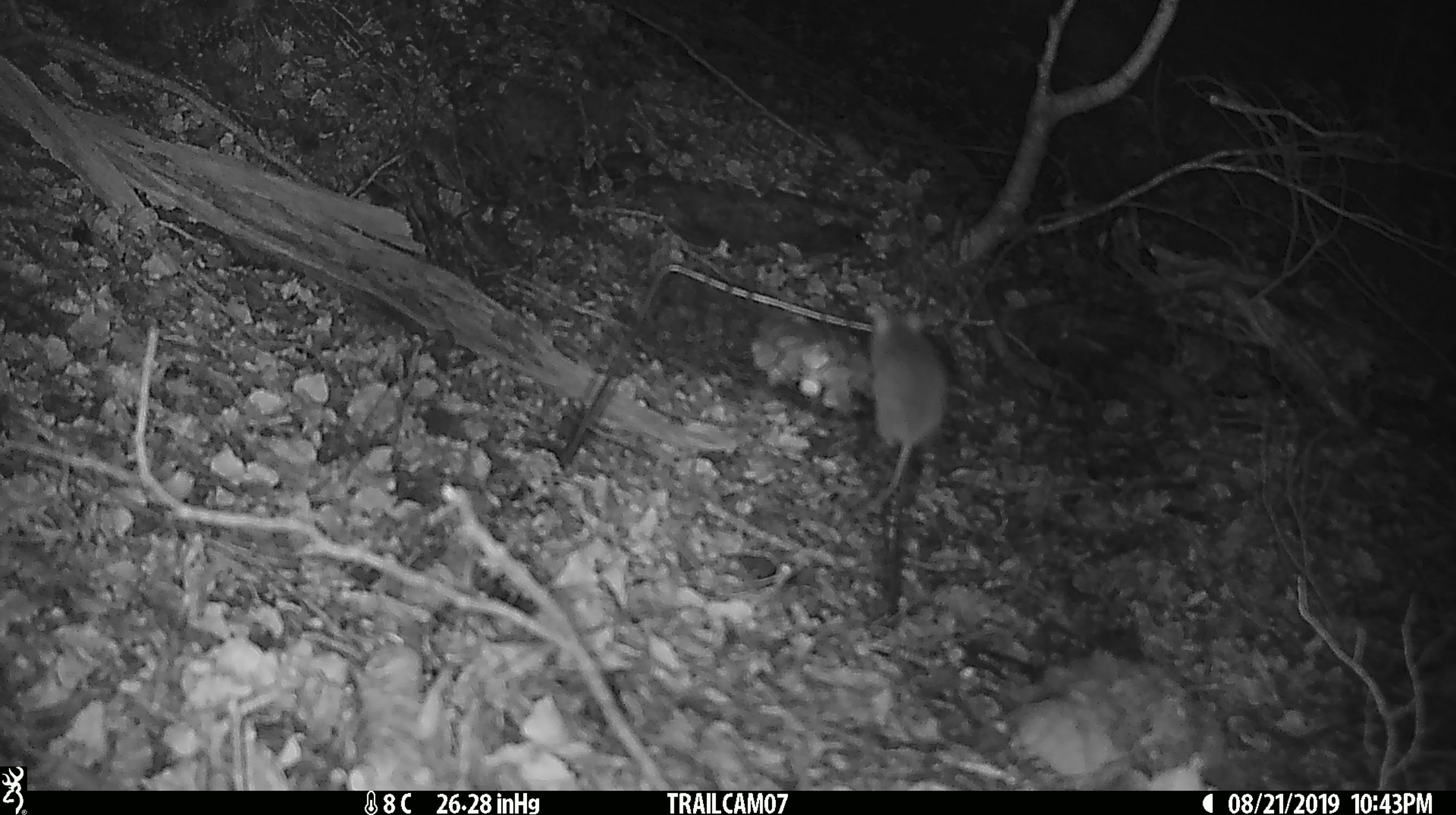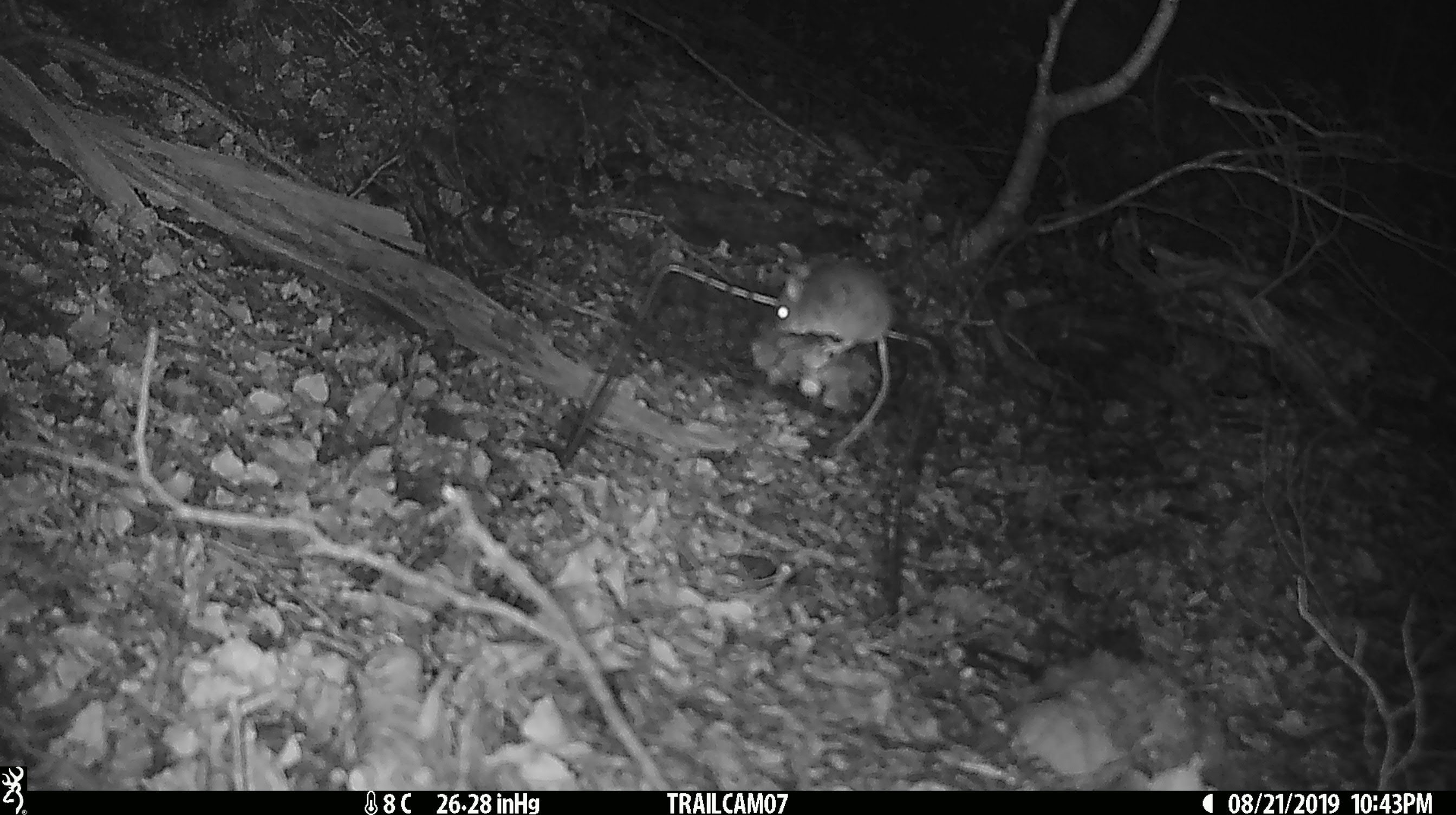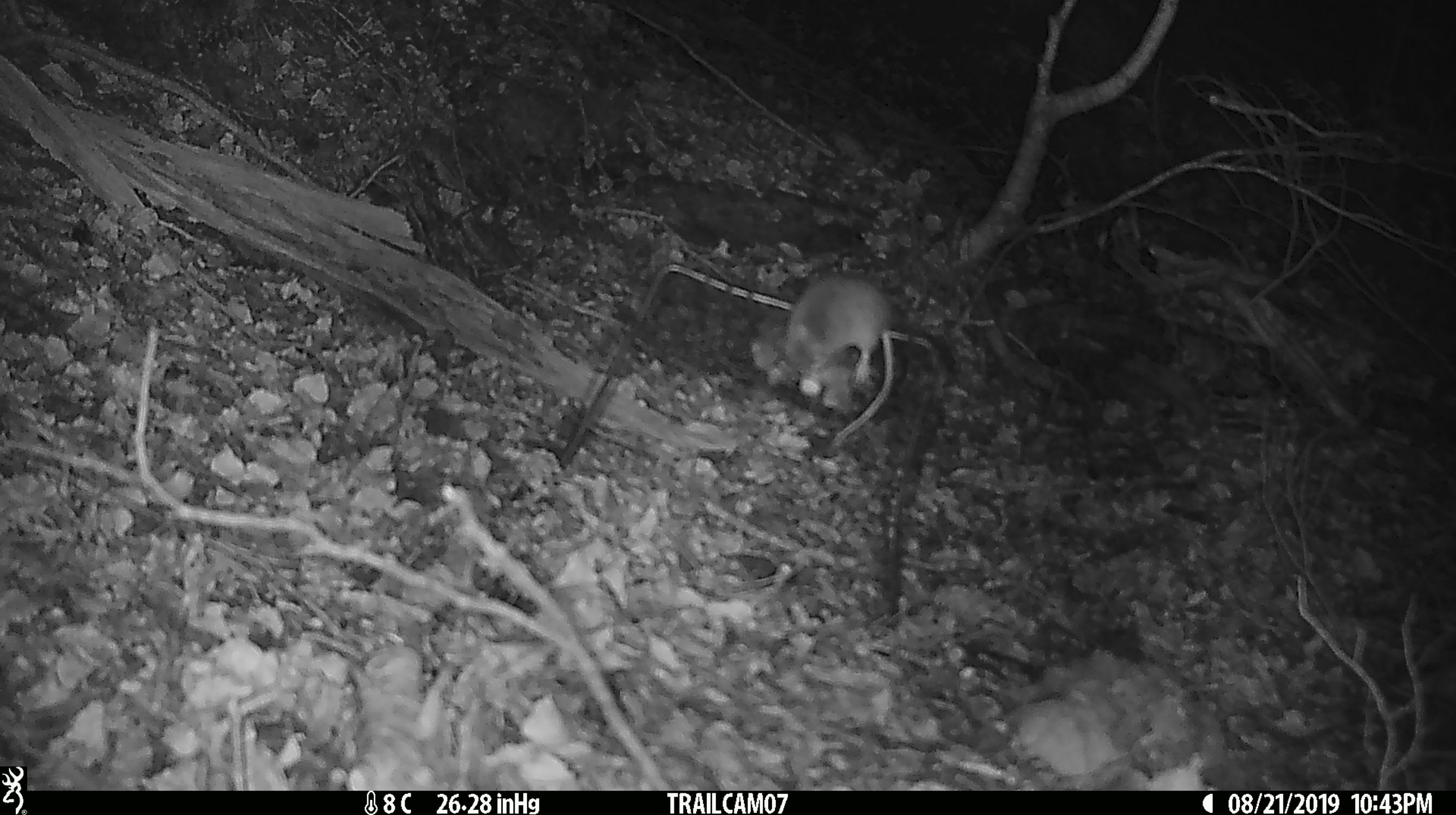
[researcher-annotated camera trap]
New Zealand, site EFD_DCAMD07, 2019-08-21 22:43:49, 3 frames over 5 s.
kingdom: Animalia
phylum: Chordata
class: Mammalia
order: Rodentia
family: Muridae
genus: Mus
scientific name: Mus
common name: mouse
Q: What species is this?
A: Mouse (Mus).